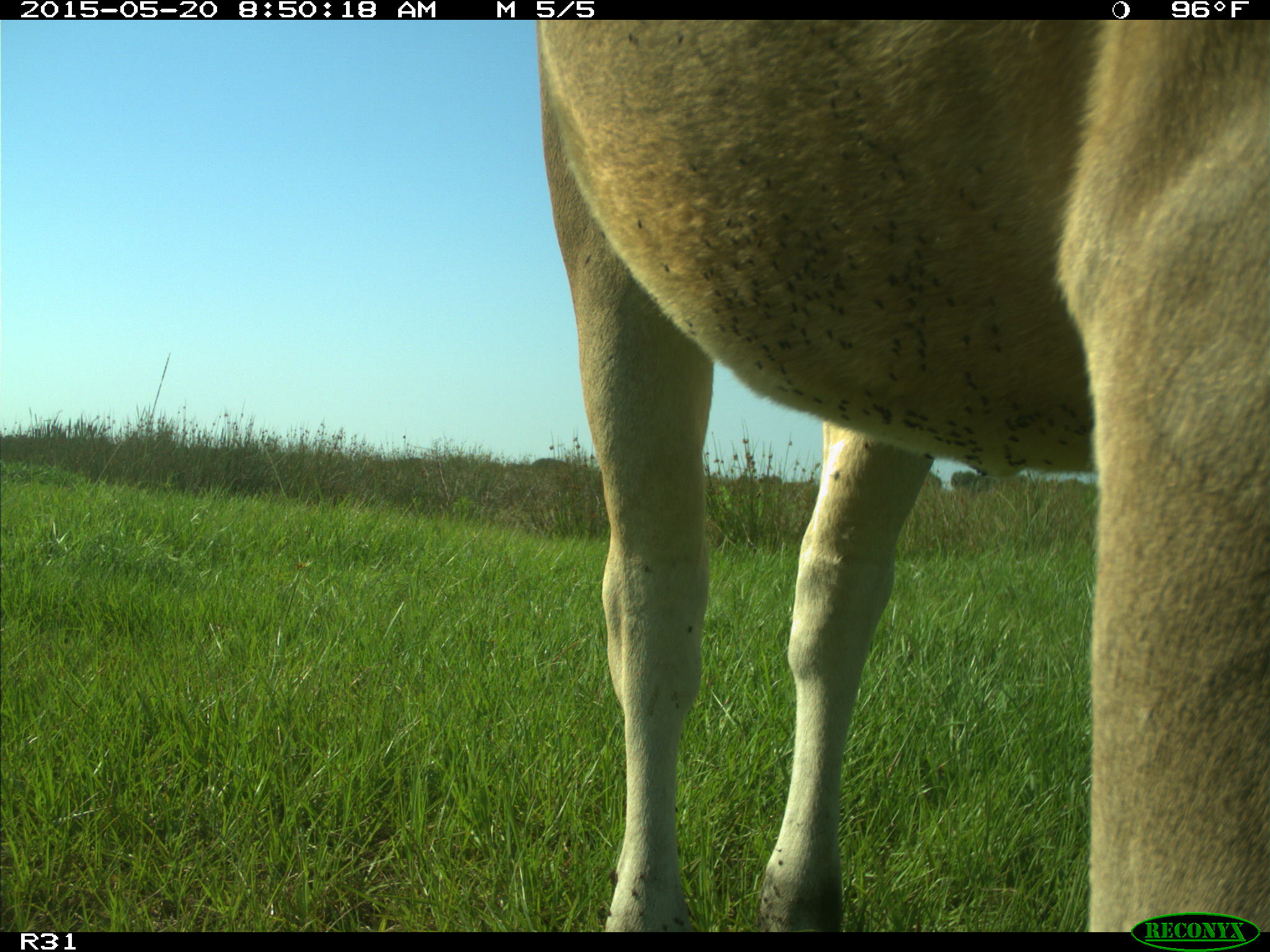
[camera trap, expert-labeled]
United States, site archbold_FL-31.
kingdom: Animalia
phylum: Chordata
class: Mammalia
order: Artiodactyla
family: Bovidae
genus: Bos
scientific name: Bos taurus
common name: domestic cow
Bos taurus (domestic cow).